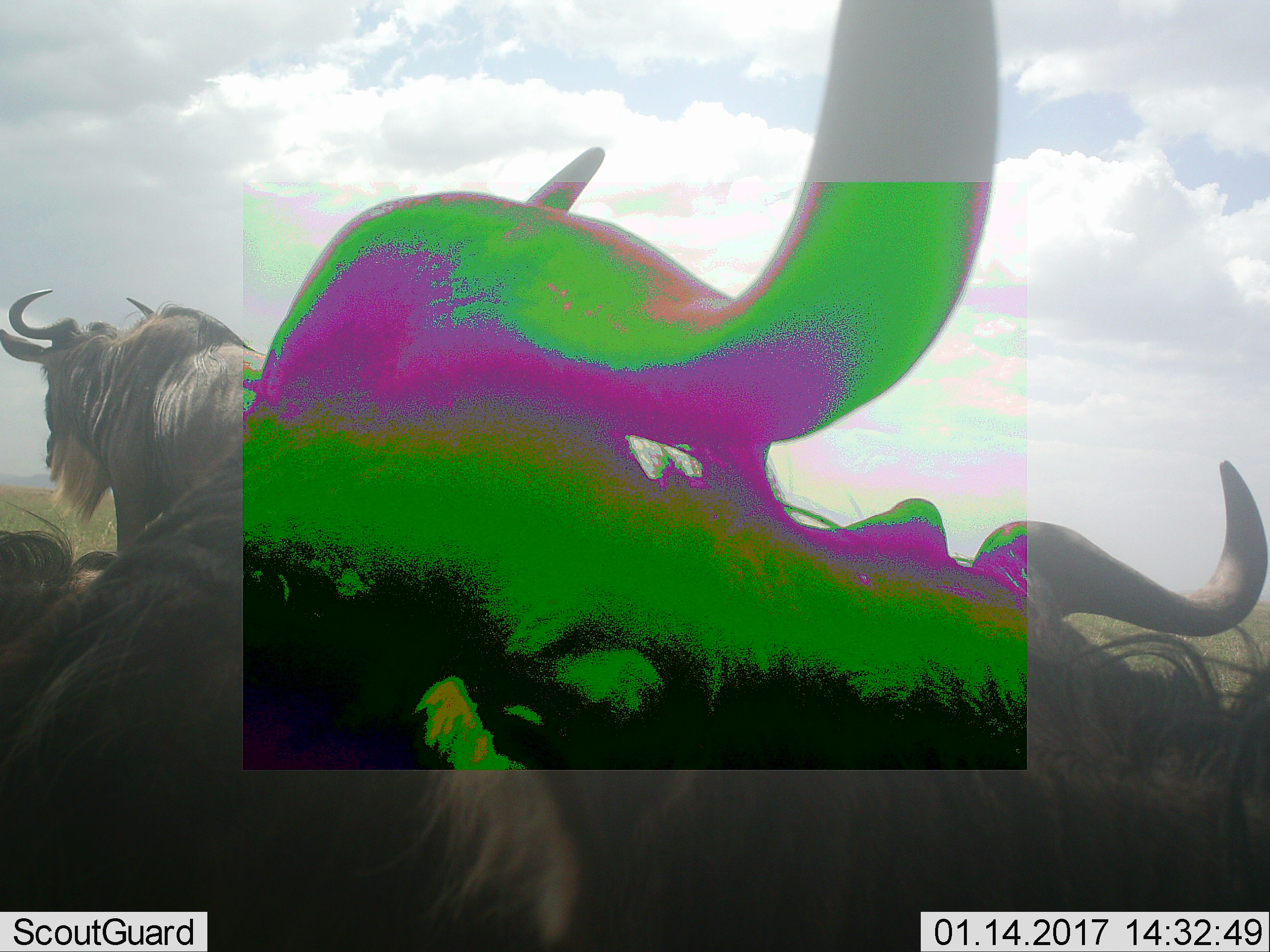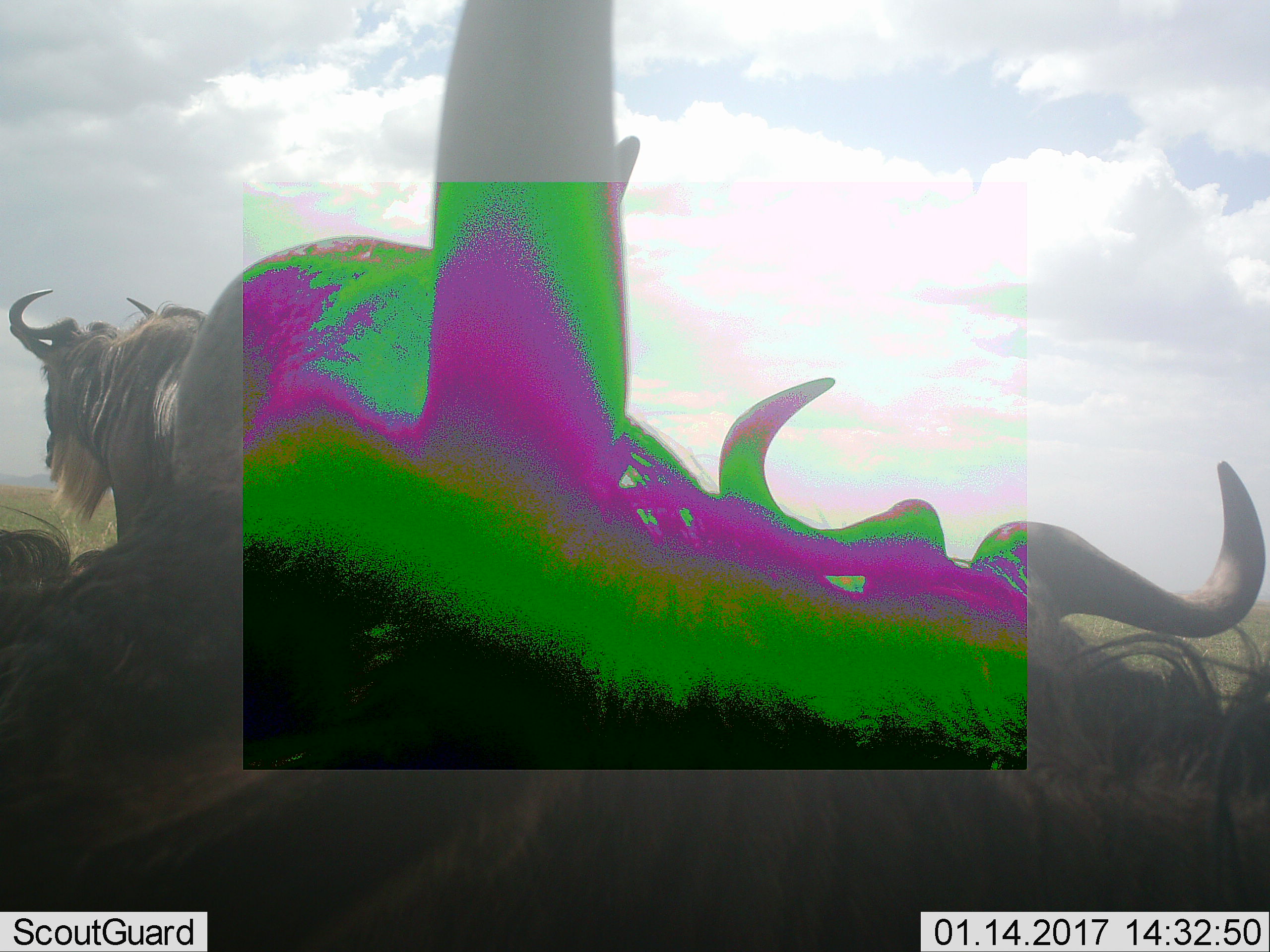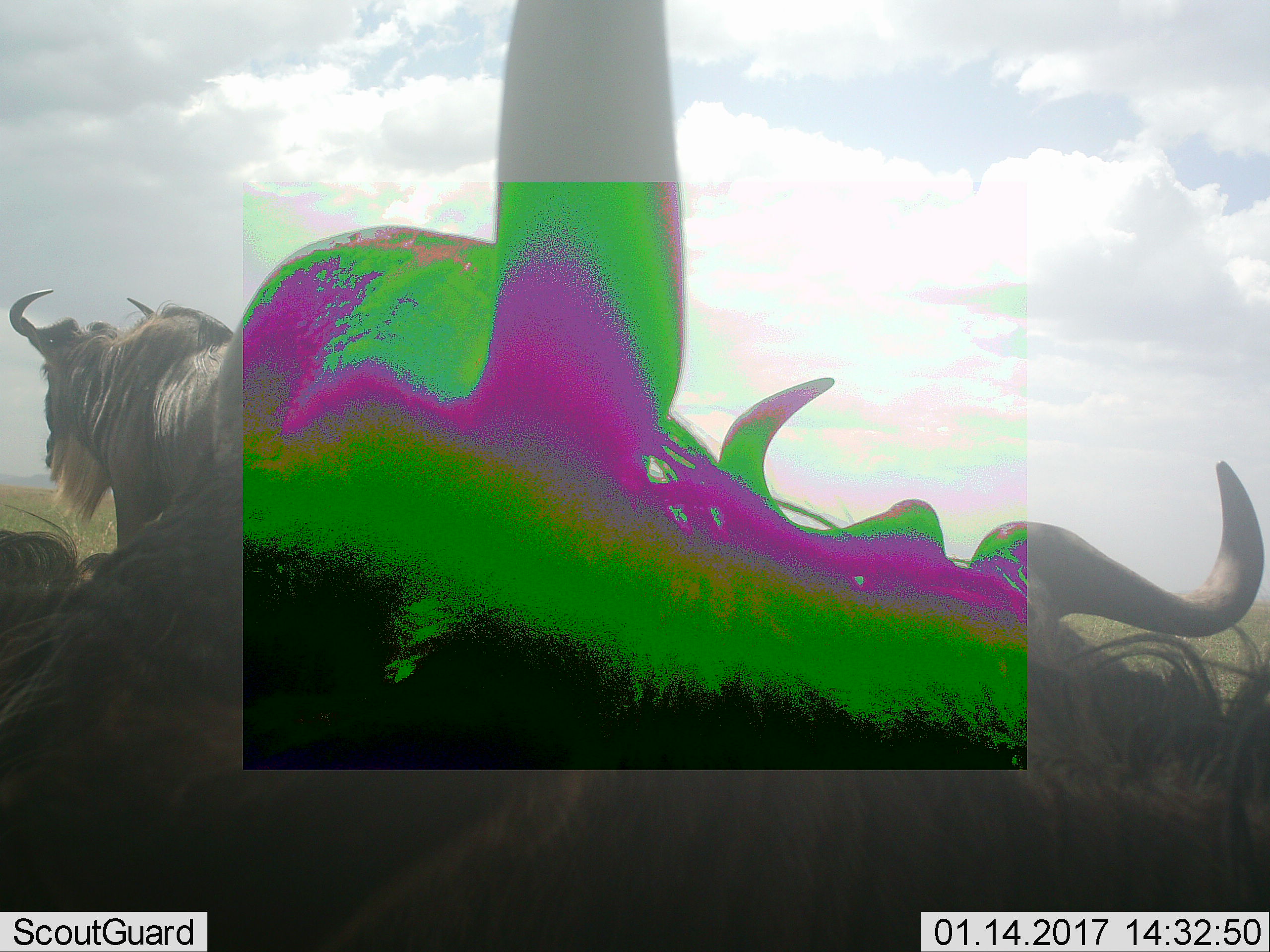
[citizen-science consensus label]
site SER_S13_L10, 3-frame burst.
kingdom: Animalia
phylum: Chordata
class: Mammalia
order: Artiodactyla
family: Bovidae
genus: Connochaetes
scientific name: Connochaetes taurinus taurinus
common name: blue wildebeest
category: wildebeestblue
Wildebeestblue (blue wildebeest) (Connochaetes taurinus taurinus), count 3. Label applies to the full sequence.